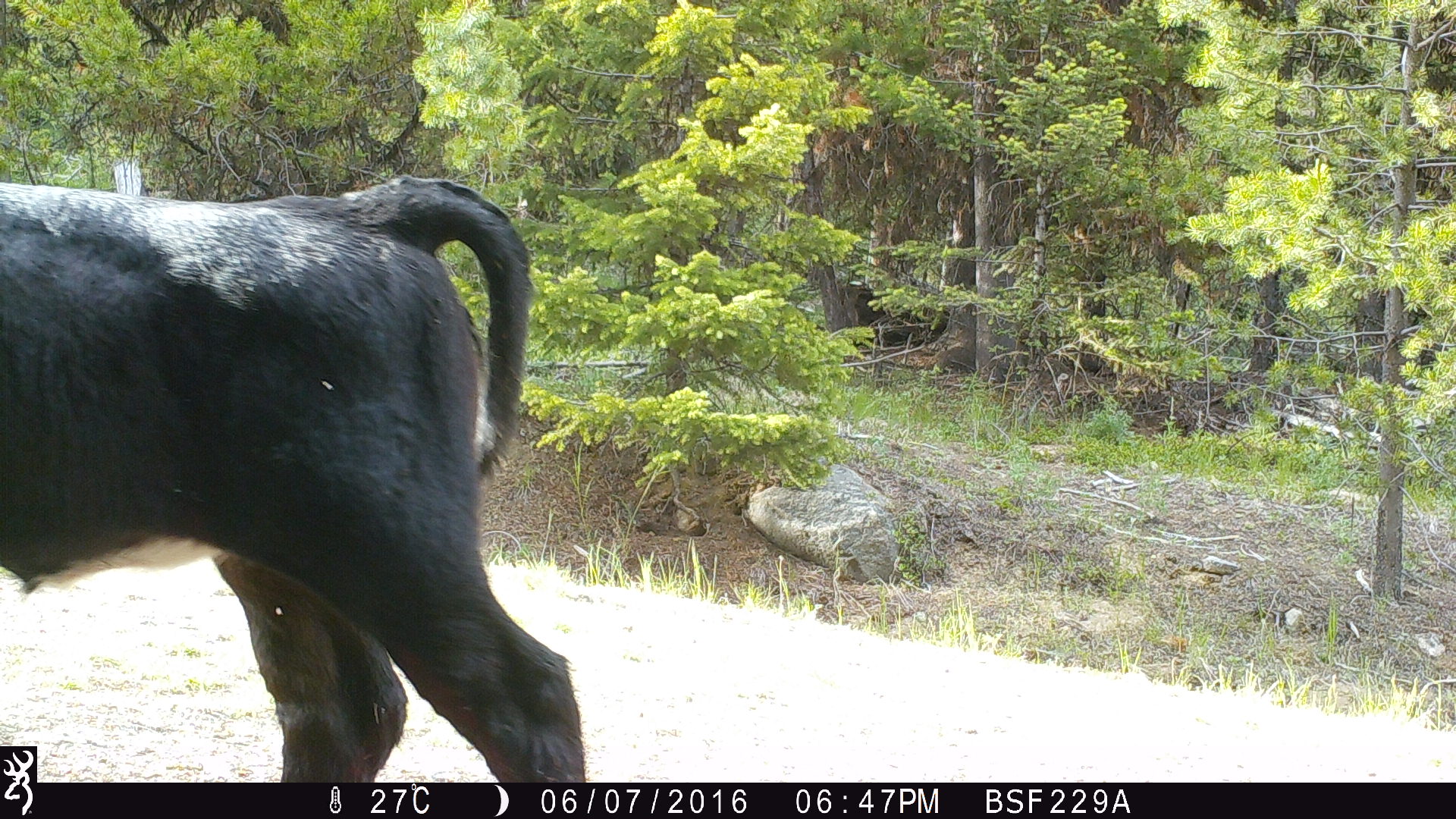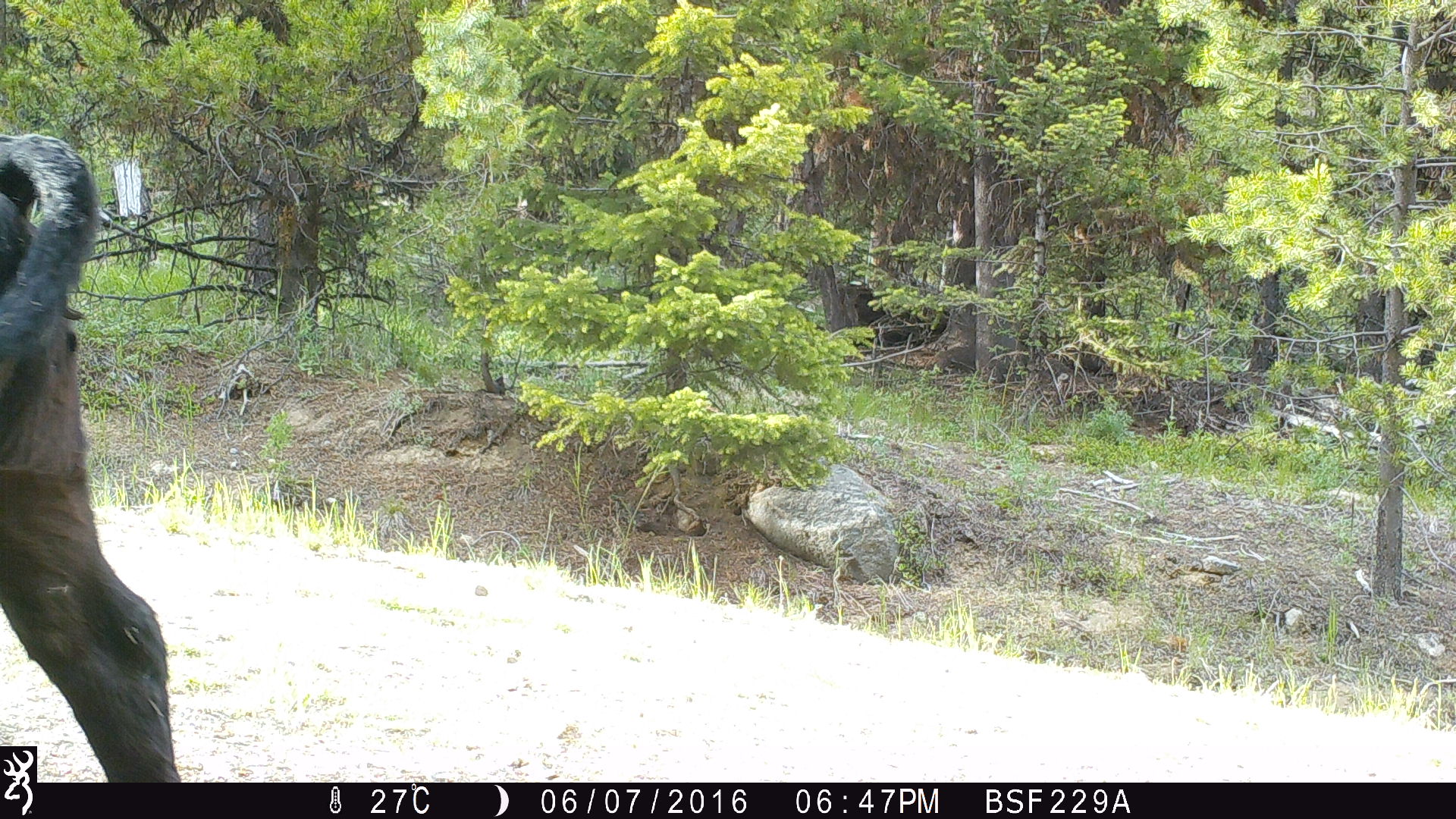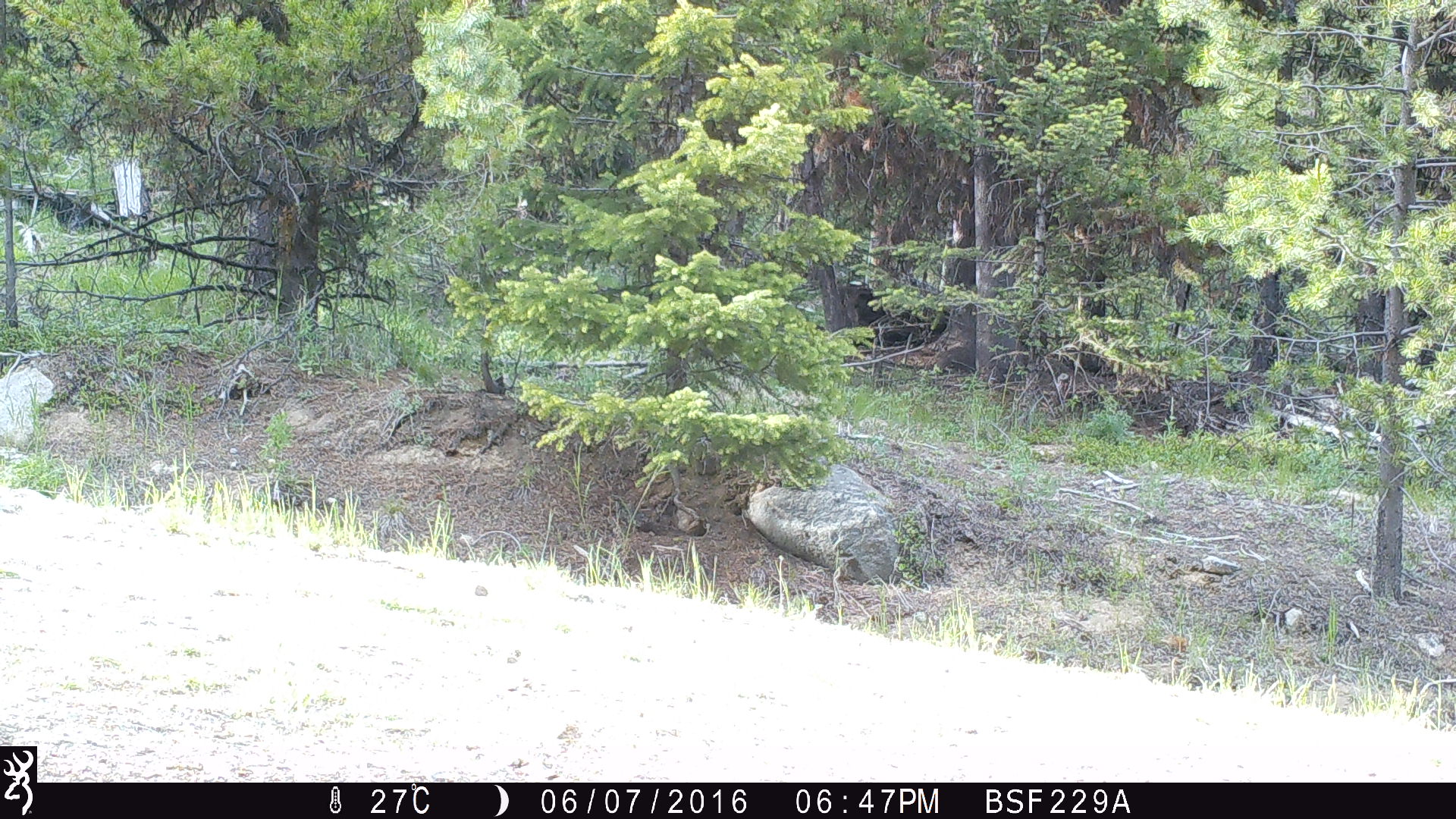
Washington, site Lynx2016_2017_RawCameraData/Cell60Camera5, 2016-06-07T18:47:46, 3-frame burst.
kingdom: Animalia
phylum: Chordata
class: Mammalia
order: Artiodactyla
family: Bovidae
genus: Bos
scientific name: Bos taurus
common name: domestic cattle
Domestic cattle (Bos taurus). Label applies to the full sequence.